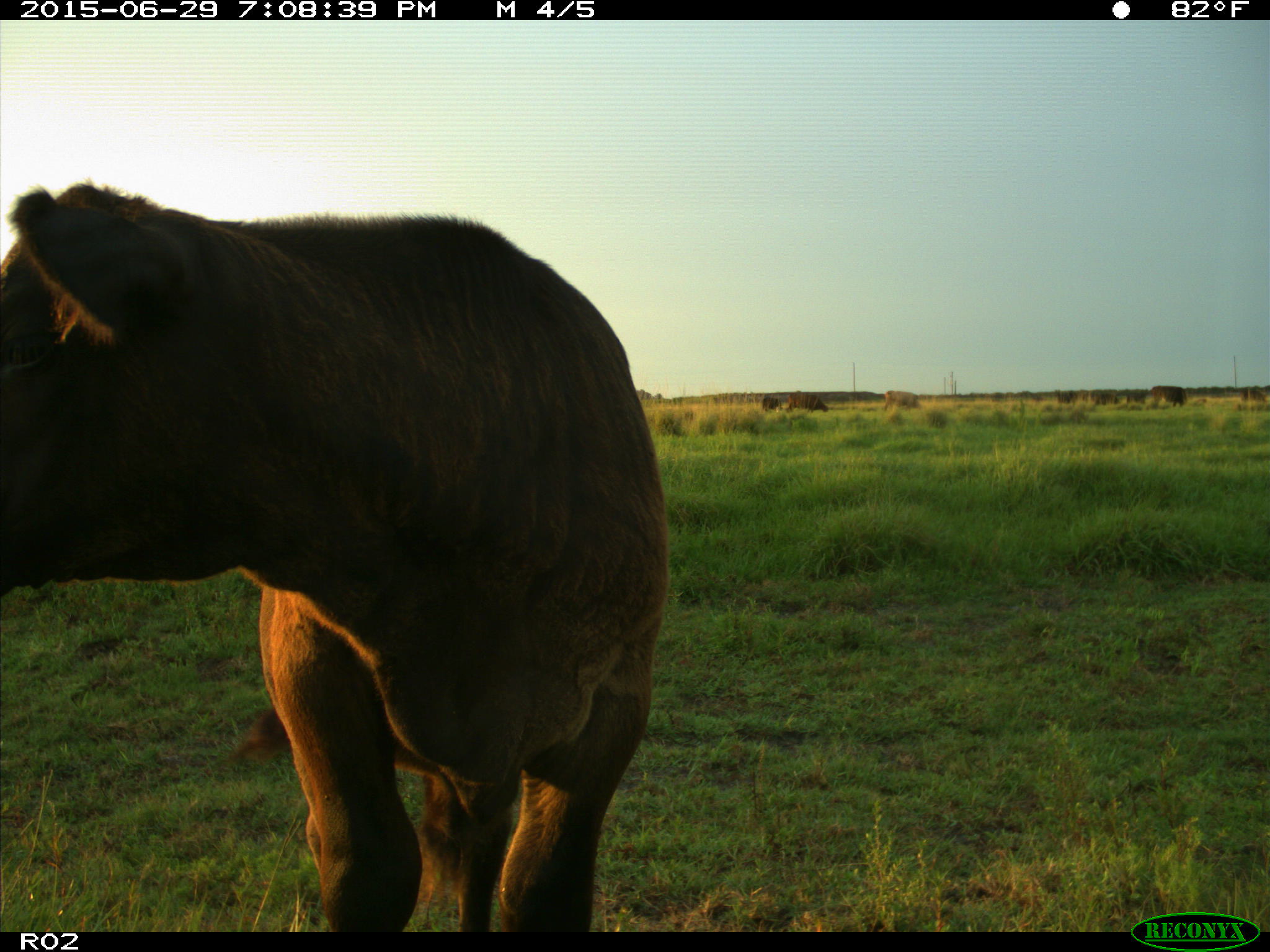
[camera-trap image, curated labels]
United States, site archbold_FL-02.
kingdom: Animalia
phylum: Chordata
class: Mammalia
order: Artiodactyla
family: Bovidae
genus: Bos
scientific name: Bos taurus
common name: domestic cow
Bos taurus (domestic cow).